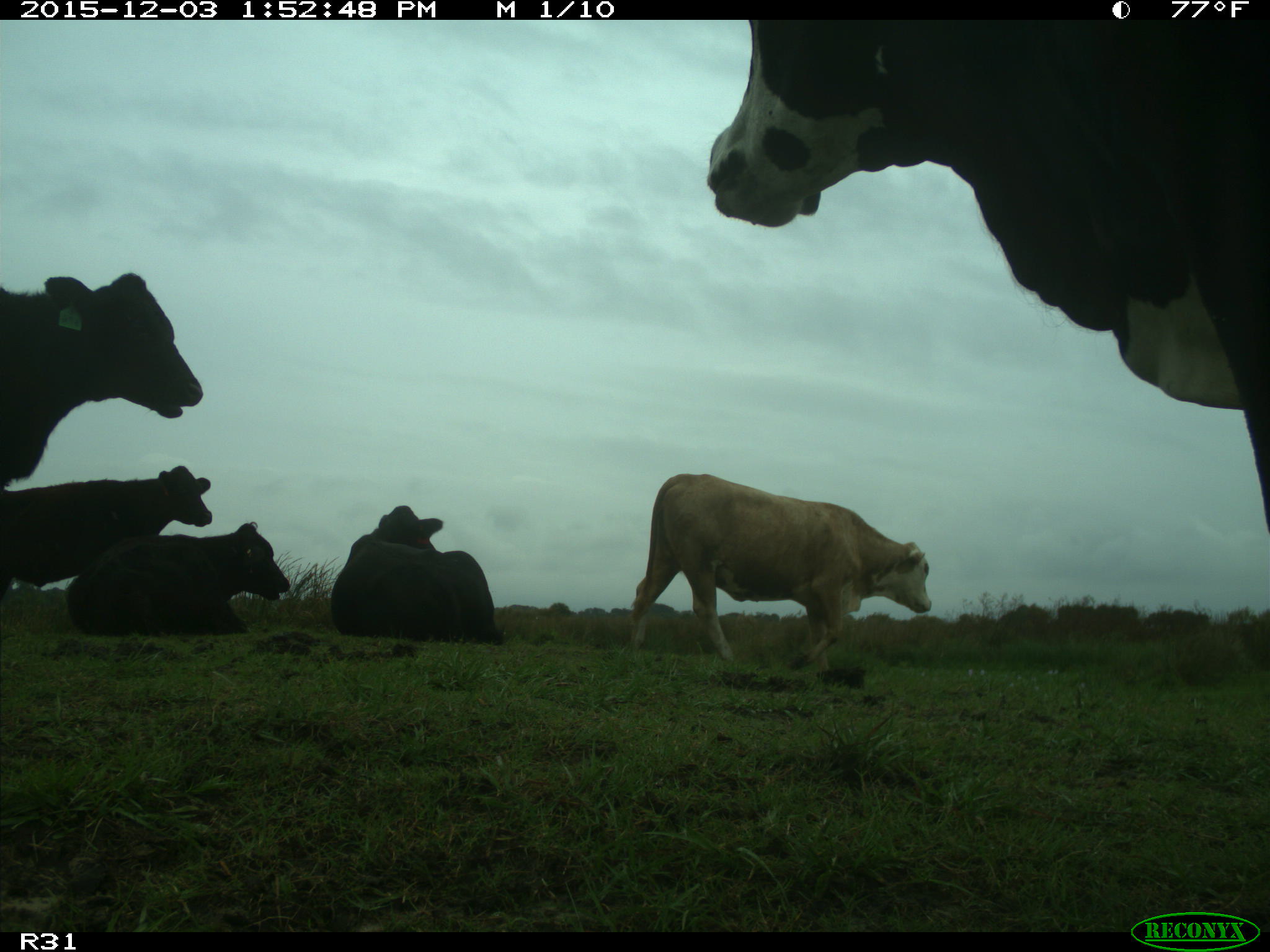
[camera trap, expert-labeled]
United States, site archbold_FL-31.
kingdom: Animalia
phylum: Chordata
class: Mammalia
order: Artiodactyla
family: Bovidae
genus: Bos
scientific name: Bos taurus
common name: domestic cow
Bos taurus (domestic cow).